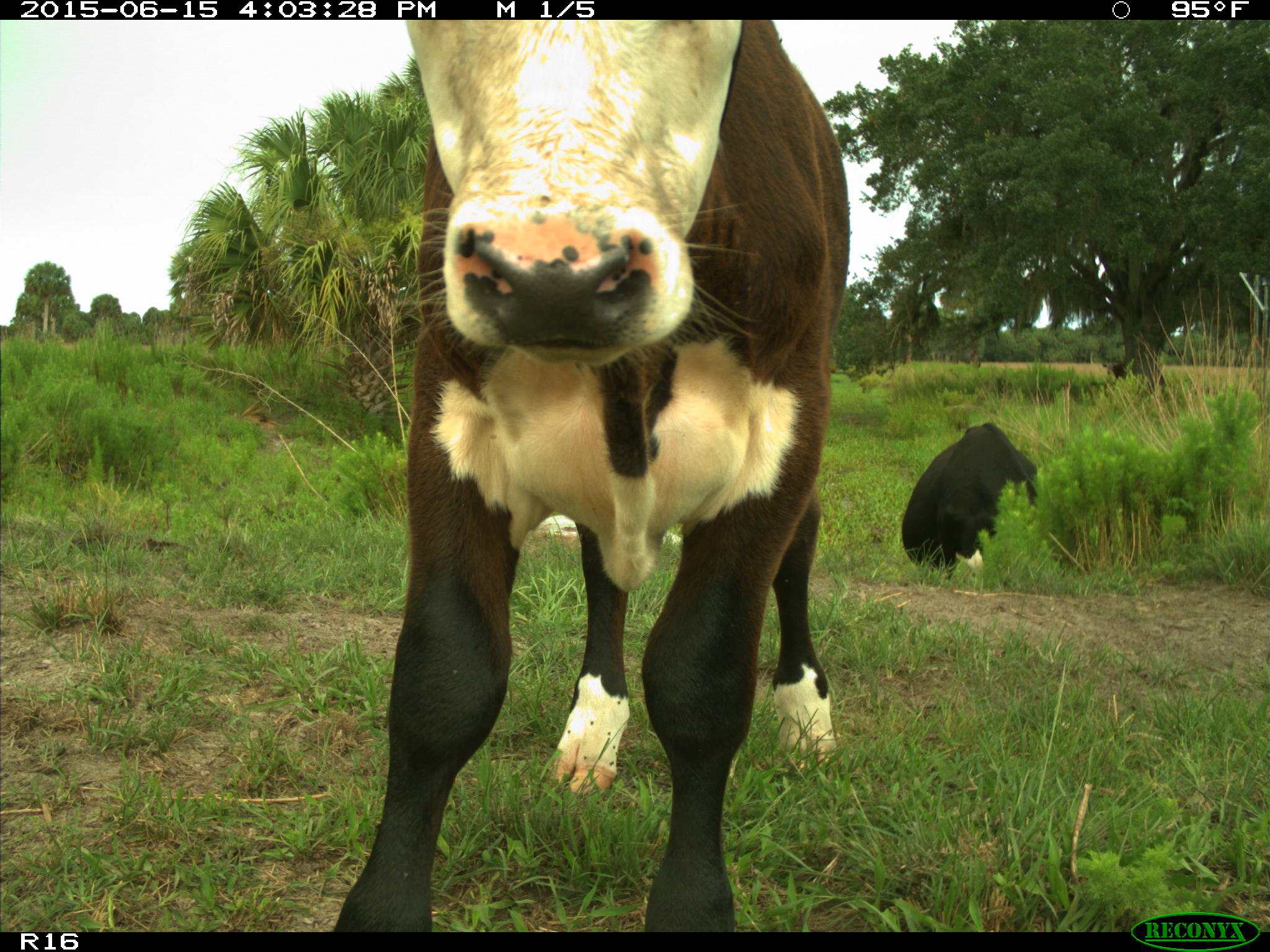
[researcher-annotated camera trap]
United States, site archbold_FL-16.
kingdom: Animalia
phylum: Chordata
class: Mammalia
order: Artiodactyla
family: Bovidae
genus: Bos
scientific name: Bos taurus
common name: domestic cow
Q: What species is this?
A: Bos taurus (domestic cow).